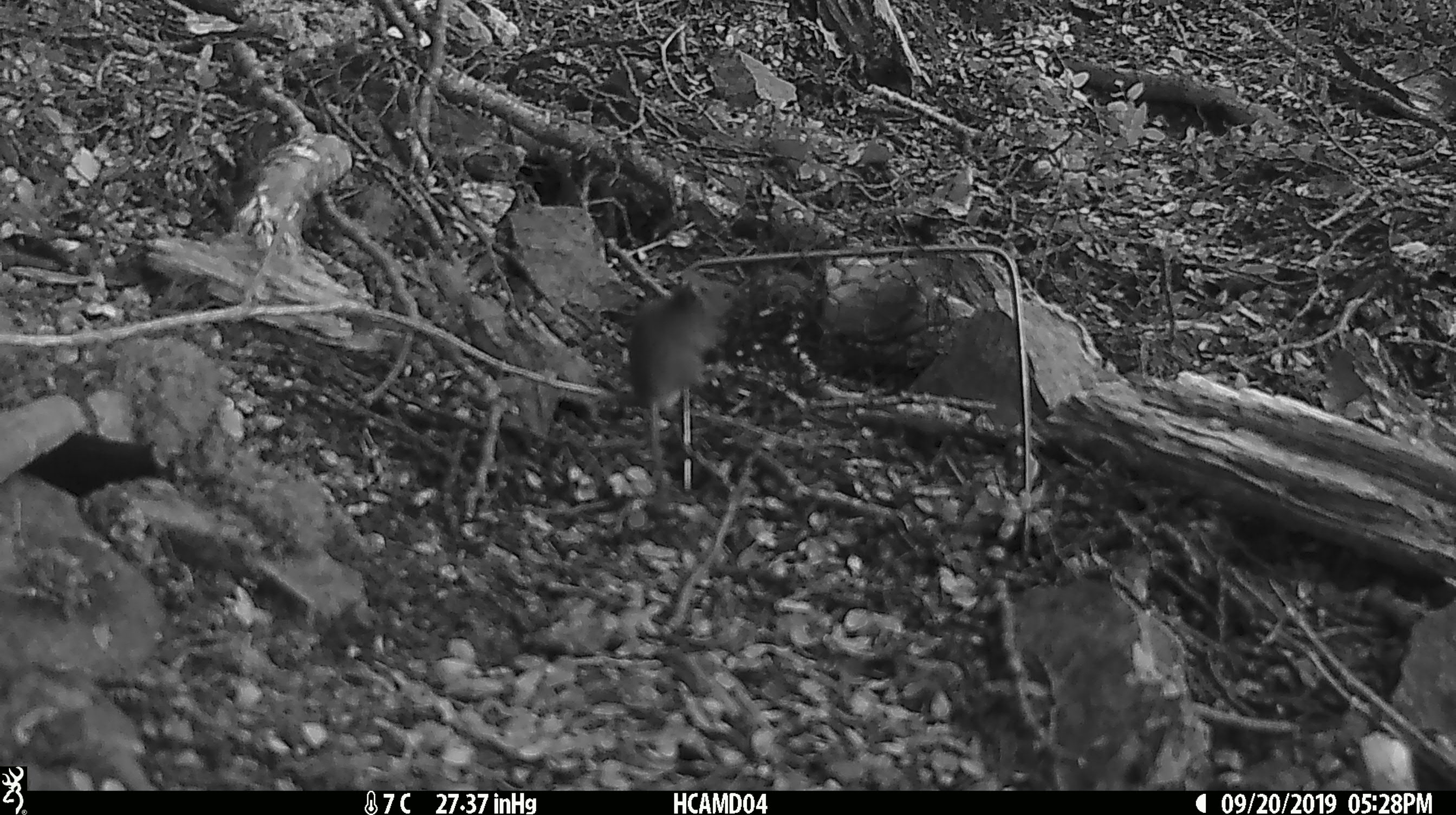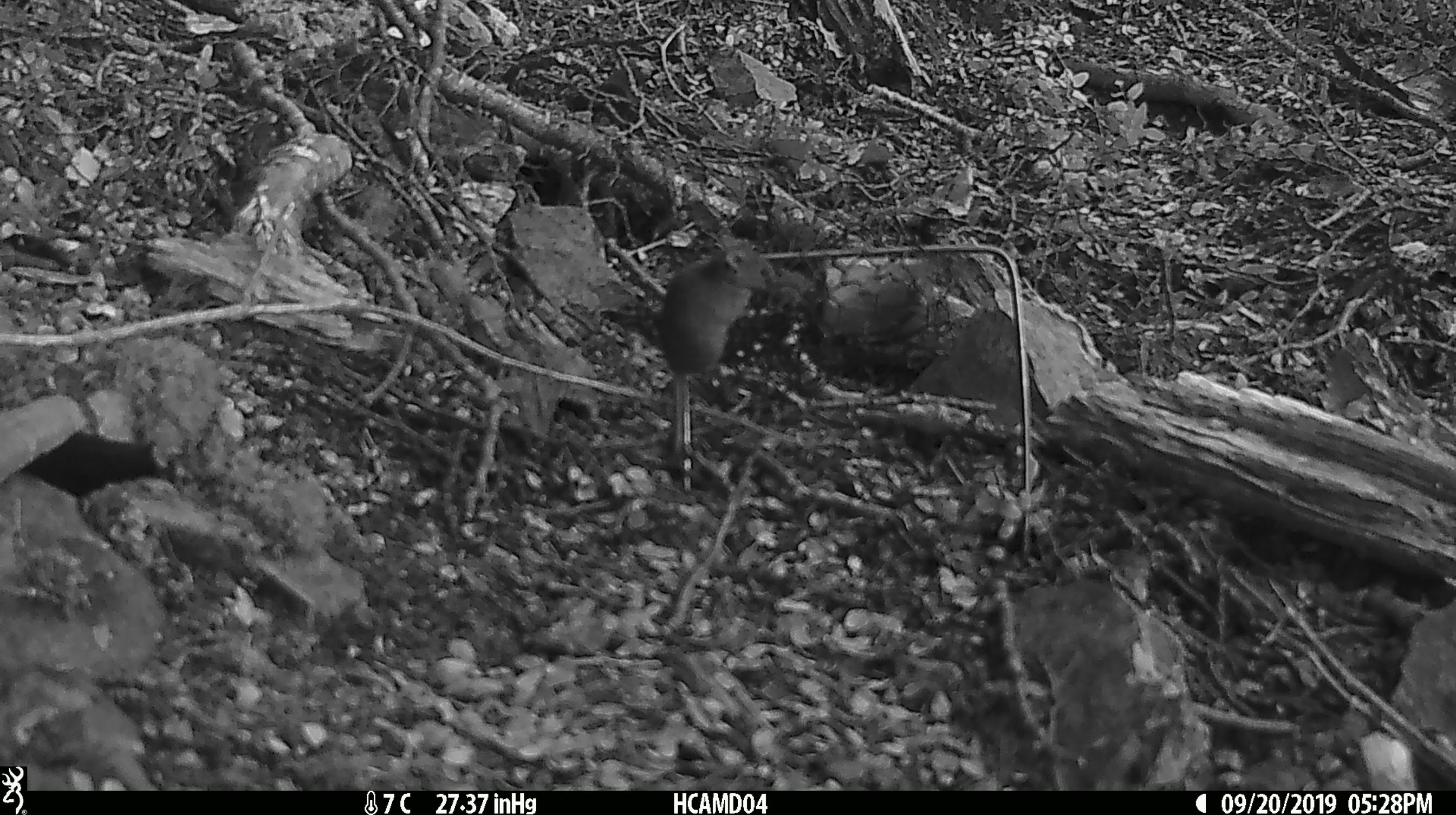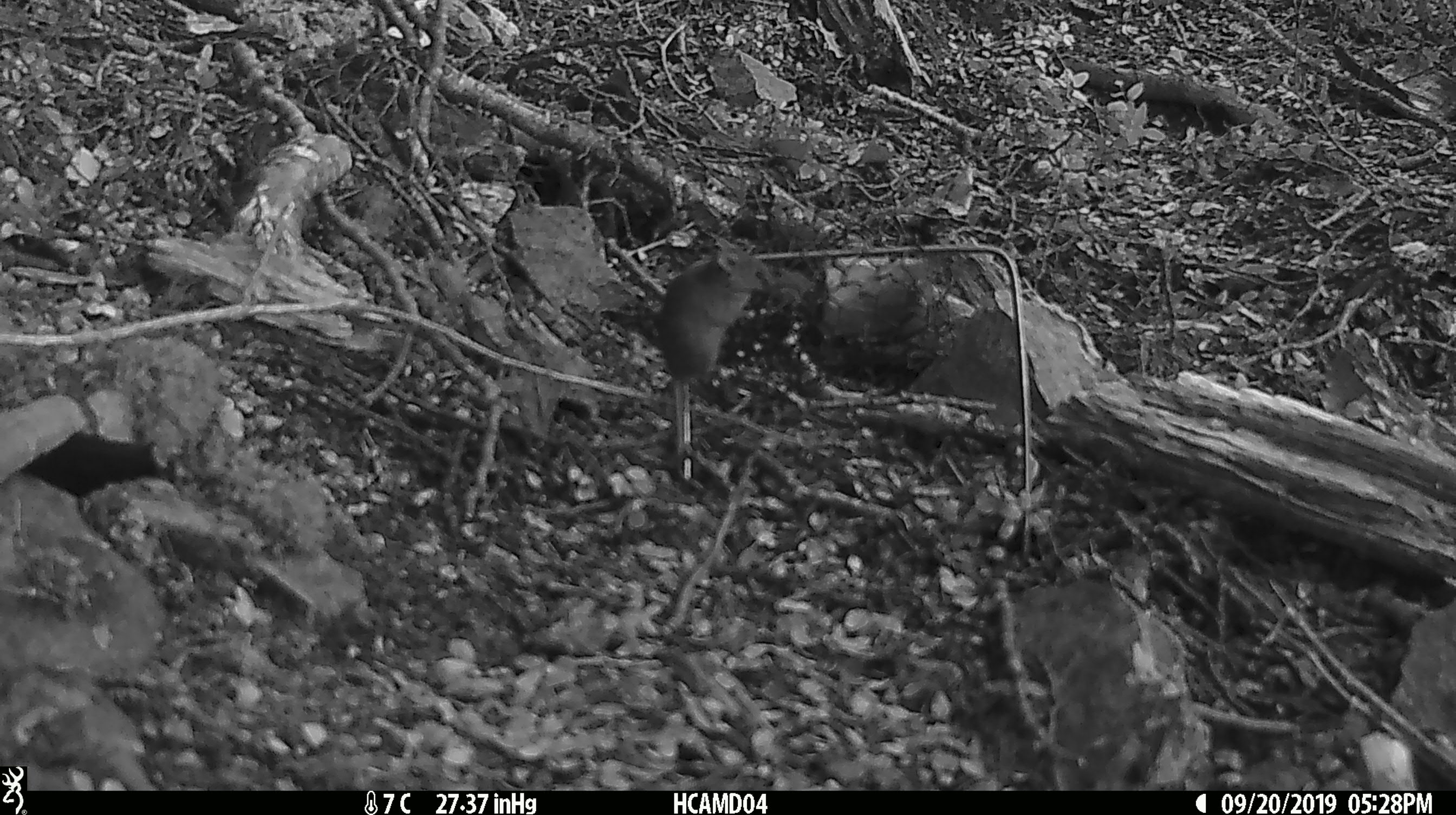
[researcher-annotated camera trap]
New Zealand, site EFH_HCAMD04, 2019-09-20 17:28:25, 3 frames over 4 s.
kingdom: Animalia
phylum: Chordata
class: Mammalia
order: Rodentia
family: Muridae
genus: Mus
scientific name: Mus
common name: mouse